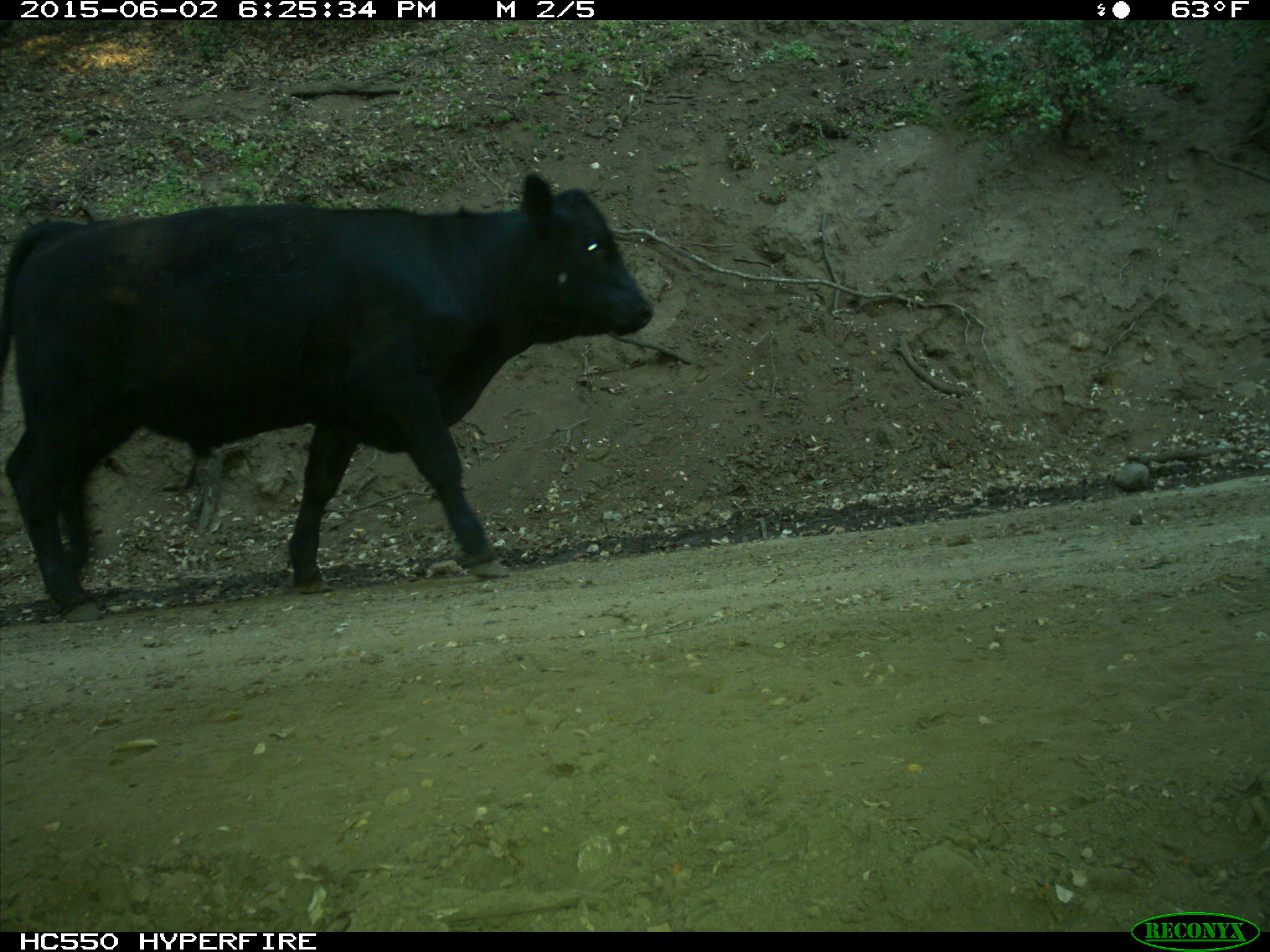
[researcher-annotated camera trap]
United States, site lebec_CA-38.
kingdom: Animalia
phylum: Chordata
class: Mammalia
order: Artiodactyla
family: Bovidae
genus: Bos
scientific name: Bos taurus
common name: domestic cow